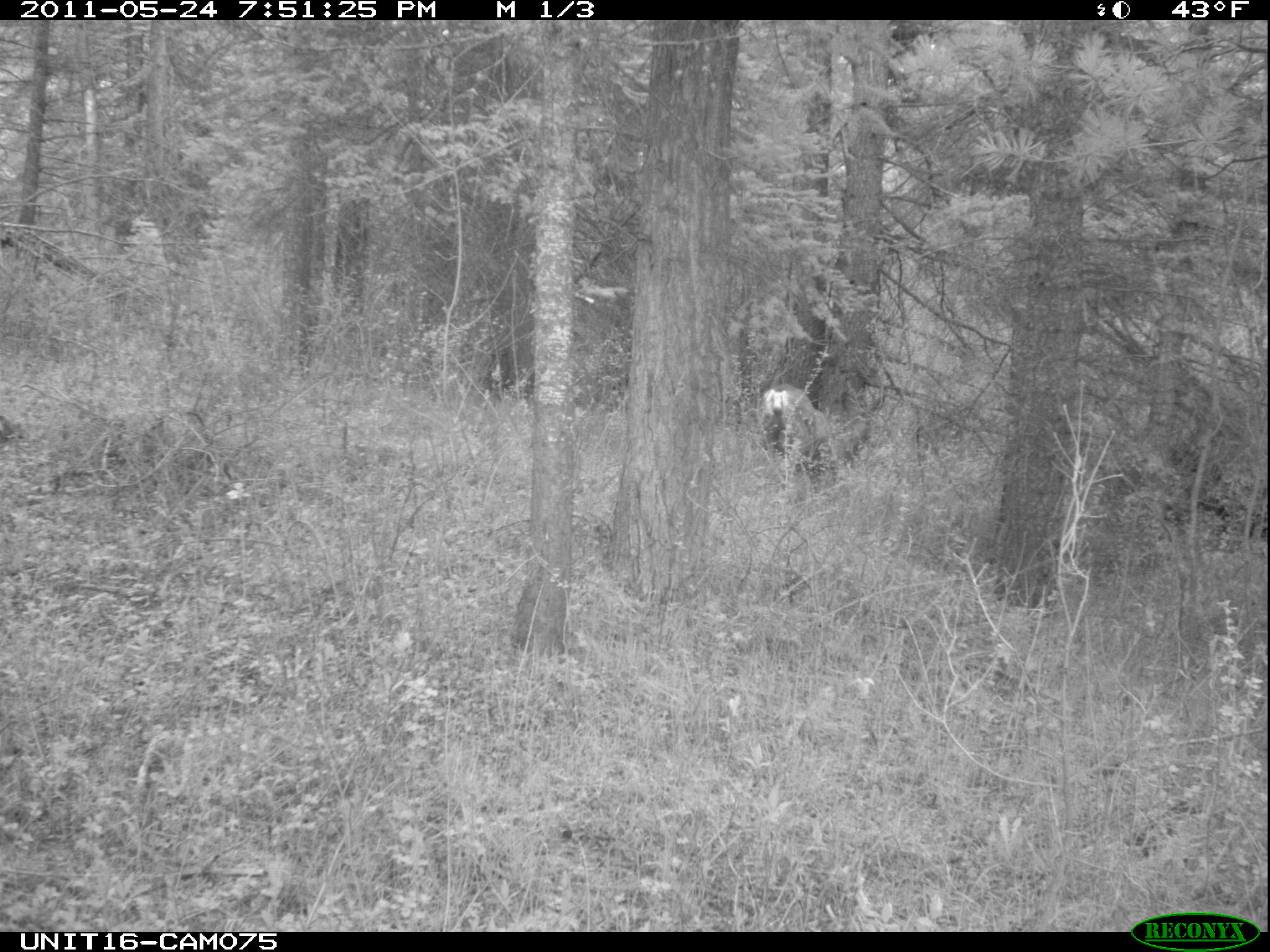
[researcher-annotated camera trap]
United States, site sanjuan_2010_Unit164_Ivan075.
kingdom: Animalia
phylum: Chordata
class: Mammalia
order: Artiodactyla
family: Cervidae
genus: Odocoileus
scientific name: Odocoileus hemionus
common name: mule deer